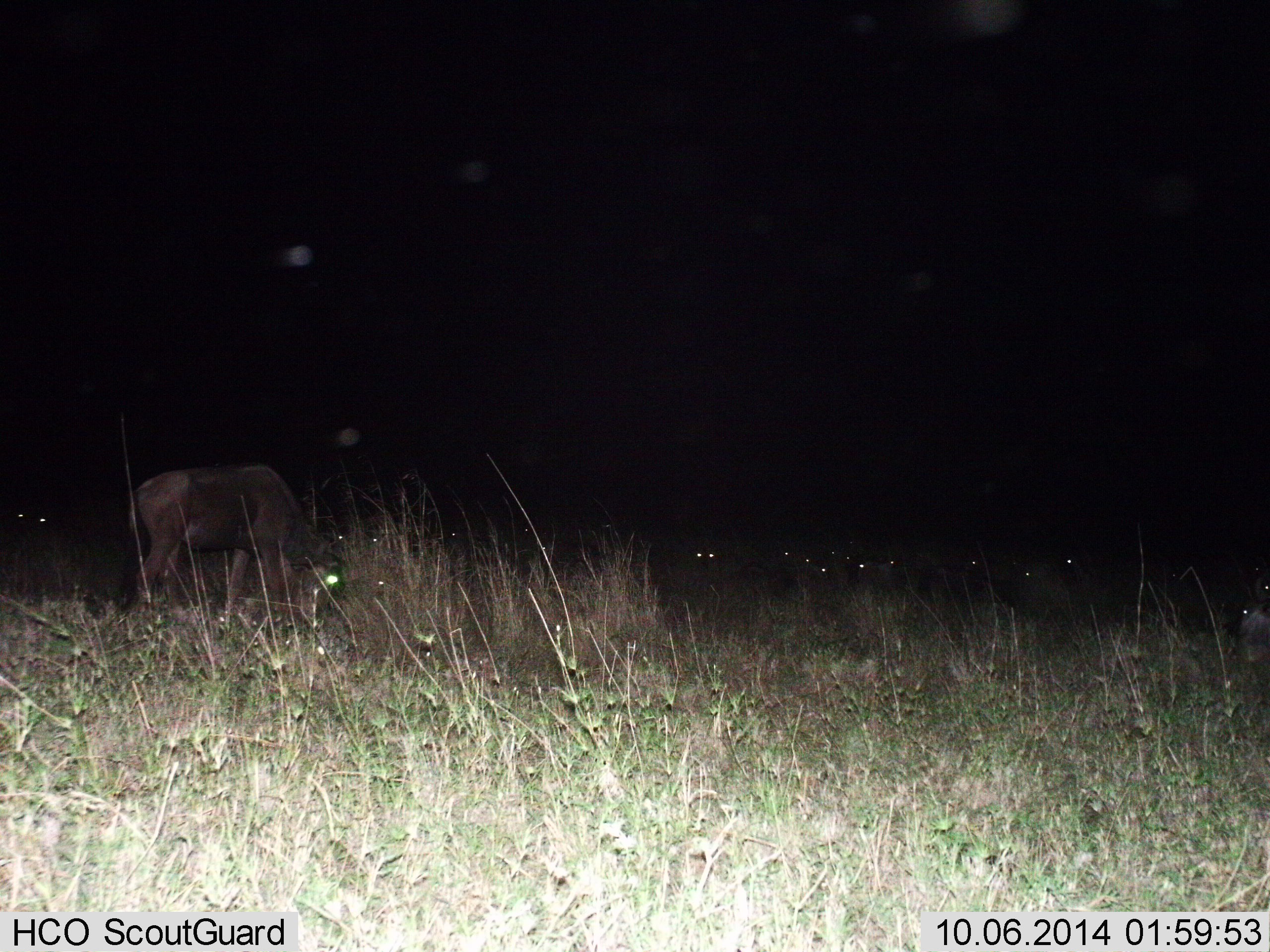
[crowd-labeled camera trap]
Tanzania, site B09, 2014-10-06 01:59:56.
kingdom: Animalia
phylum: Chordata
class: Mammalia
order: Artiodactyla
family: Bovidae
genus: Connochaetes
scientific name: Connochaetes taurinus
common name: blue wildebeest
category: wildebeest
Wildebeest (blue wildebeest) (Connochaetes taurinus), count 11-50. Behavior (volunteer vote fractions): standing 60%, resting 10%, moving 10%, interacting 0%. Young present (vote fraction): 0%. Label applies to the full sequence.